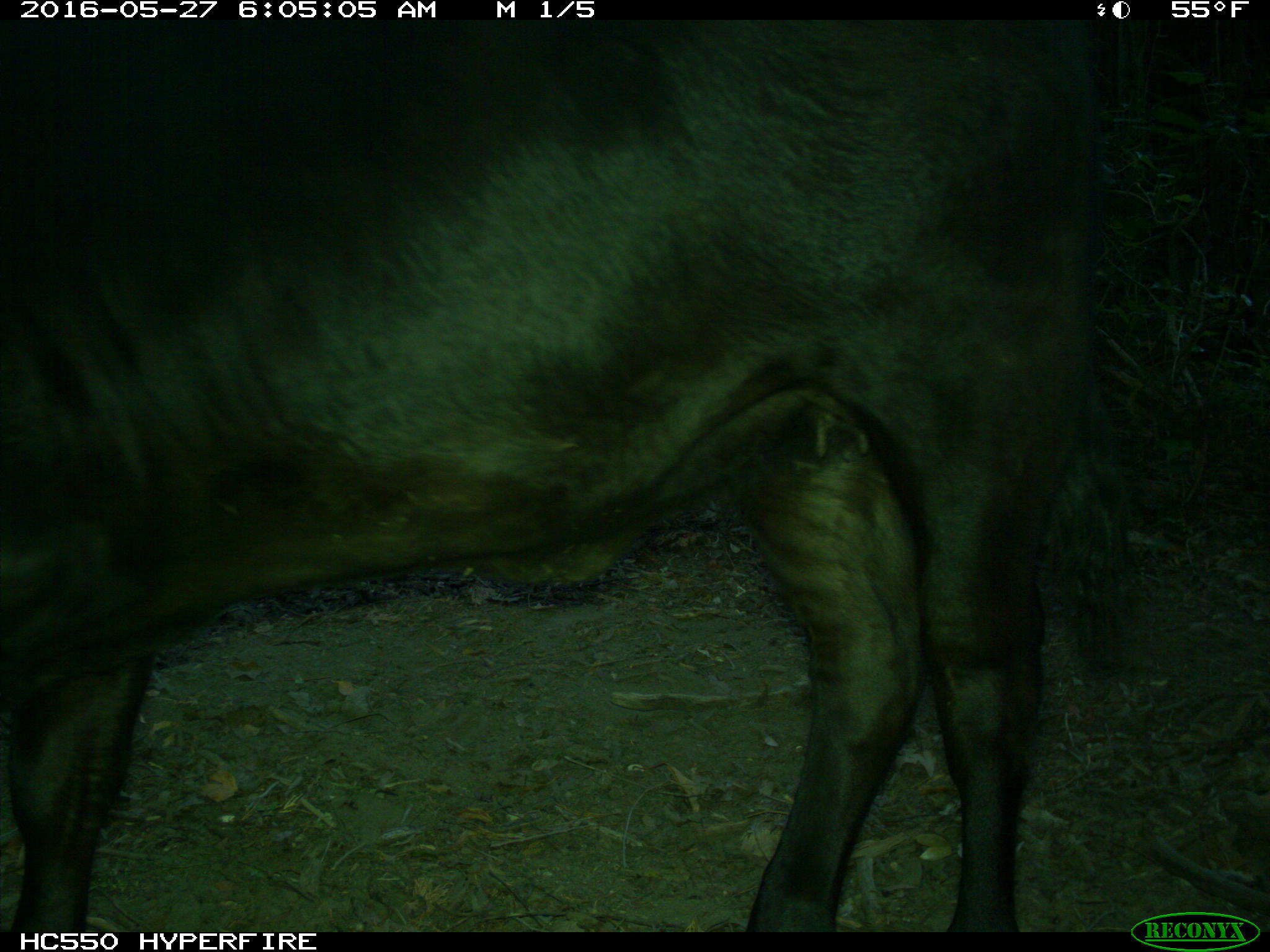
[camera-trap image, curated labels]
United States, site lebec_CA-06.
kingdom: Animalia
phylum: Chordata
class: Mammalia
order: Artiodactyla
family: Bovidae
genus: Bos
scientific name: Bos taurus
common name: domestic cow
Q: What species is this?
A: Bos taurus (domestic cow).